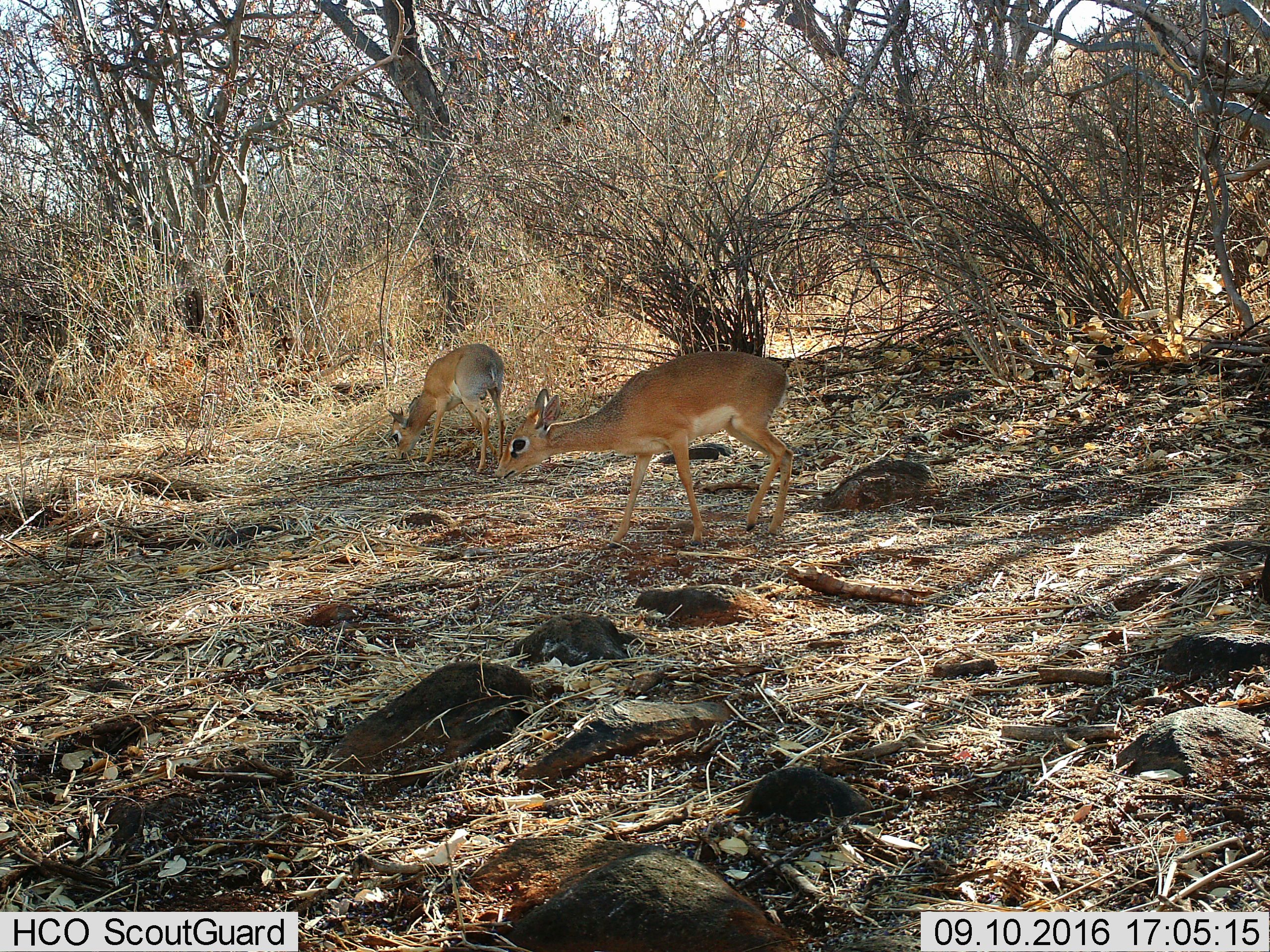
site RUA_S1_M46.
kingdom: Animalia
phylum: Chordata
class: Mammalia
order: Artiodactyla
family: Bovidae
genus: Madoqua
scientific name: Madoqua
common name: dik-dik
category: dikdik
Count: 2.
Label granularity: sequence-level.